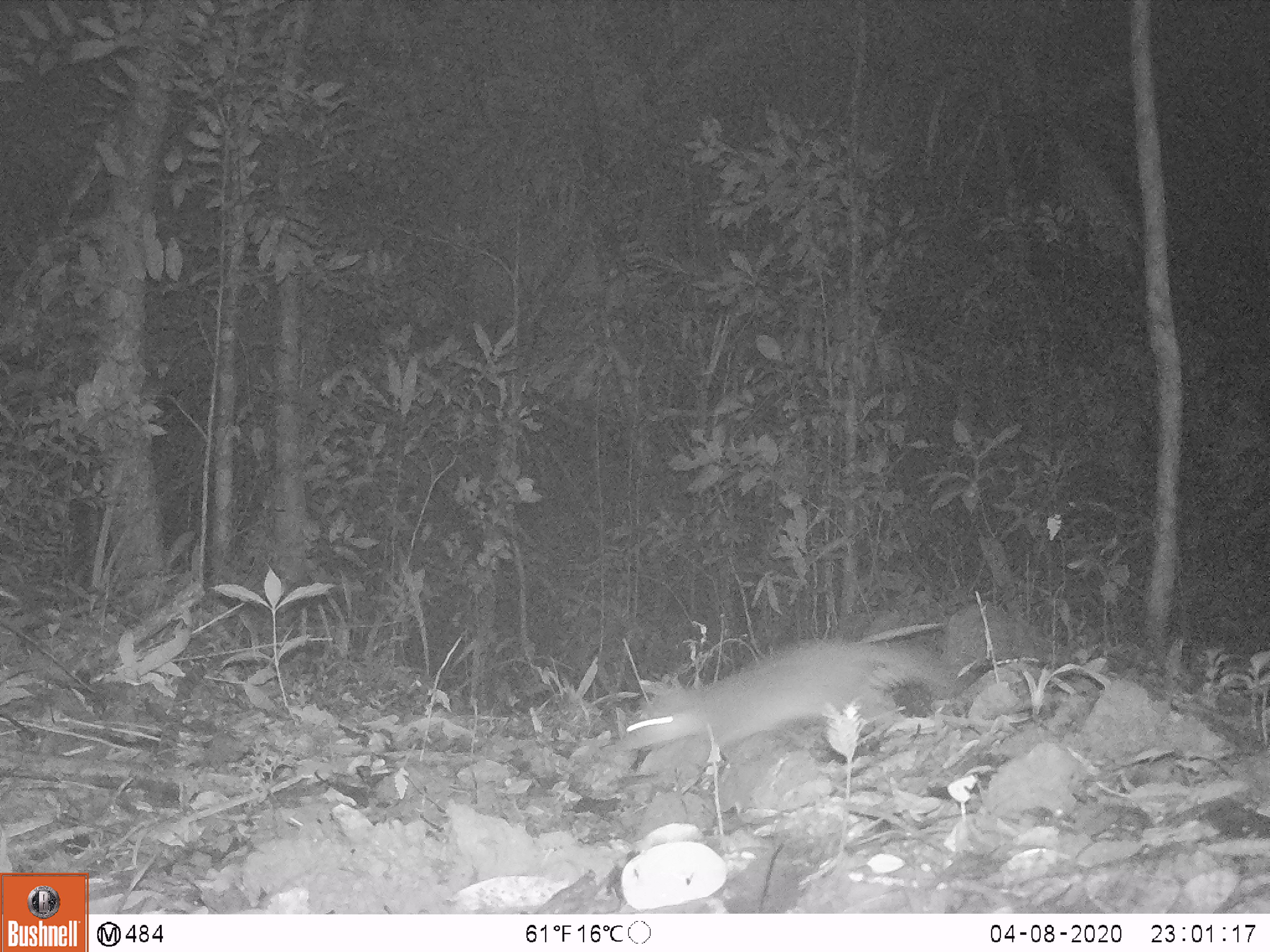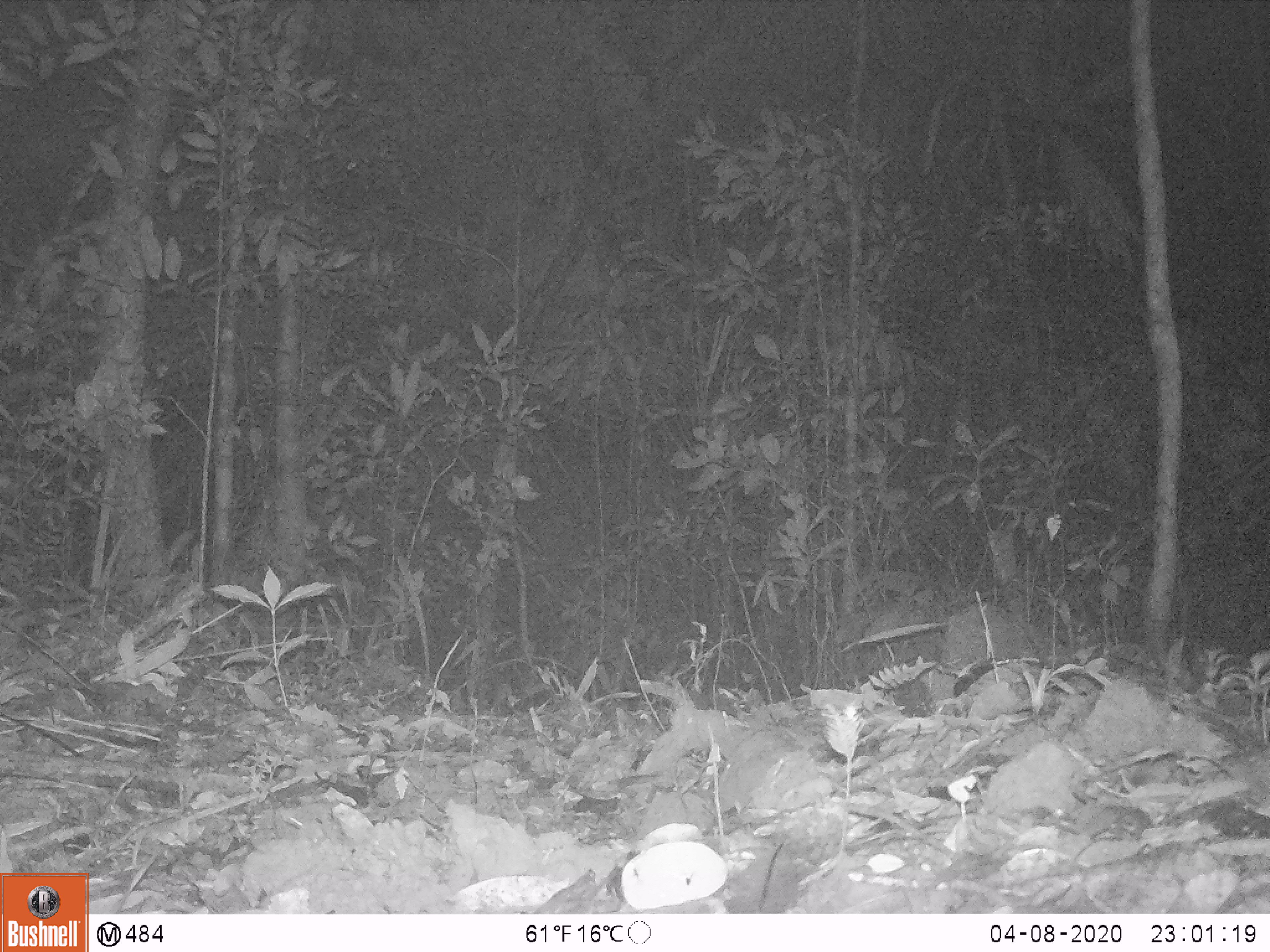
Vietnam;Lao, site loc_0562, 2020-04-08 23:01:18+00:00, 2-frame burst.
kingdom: Animalia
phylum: Chordata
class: Mammalia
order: Carnivora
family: Mustelidae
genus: Melogale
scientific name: Melogale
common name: ferret badger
Ferret badger (Melogale). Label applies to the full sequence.